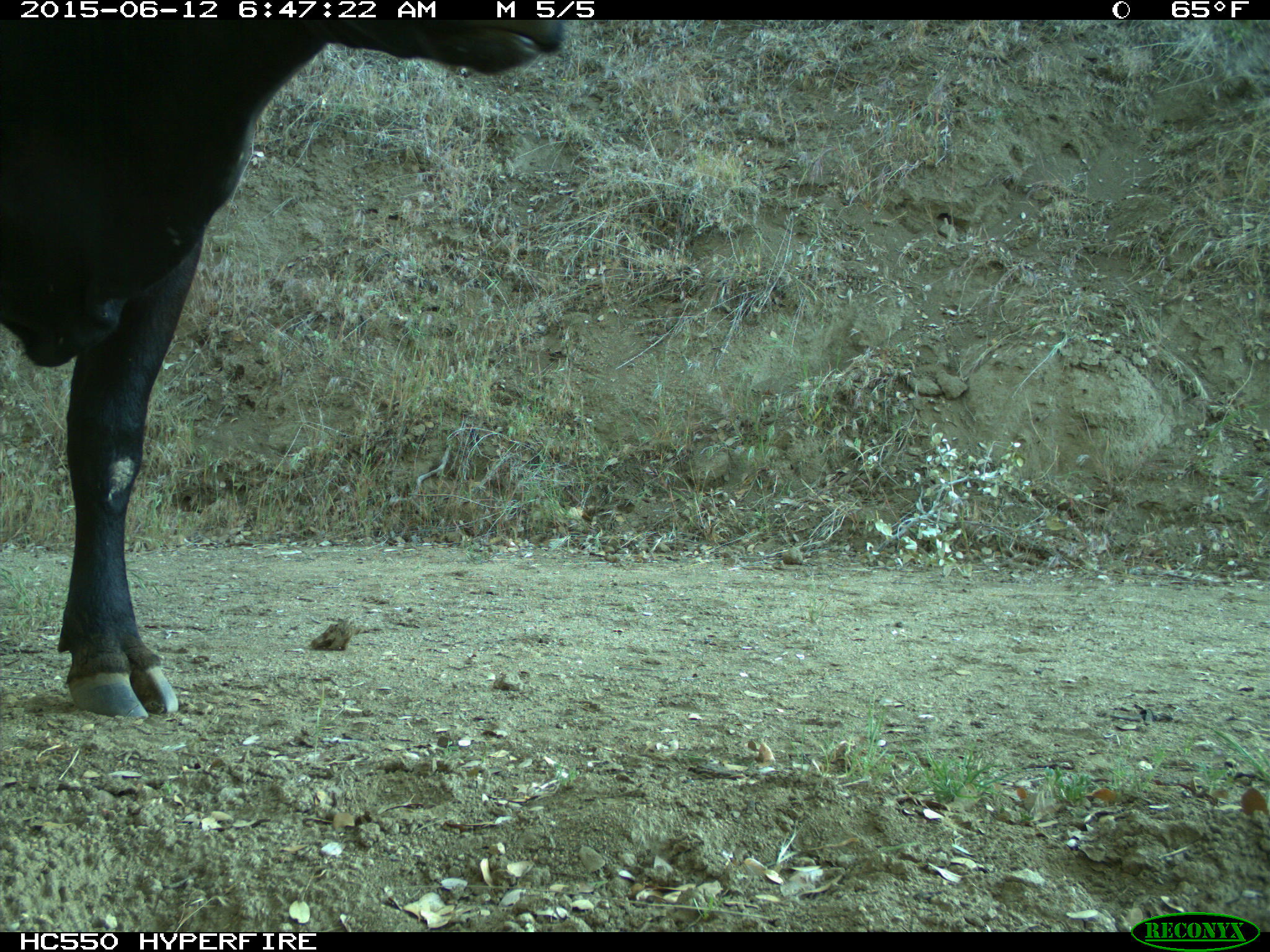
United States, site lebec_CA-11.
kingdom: Animalia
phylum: Chordata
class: Mammalia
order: Artiodactyla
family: Bovidae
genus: Bos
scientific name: Bos taurus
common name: domestic cow